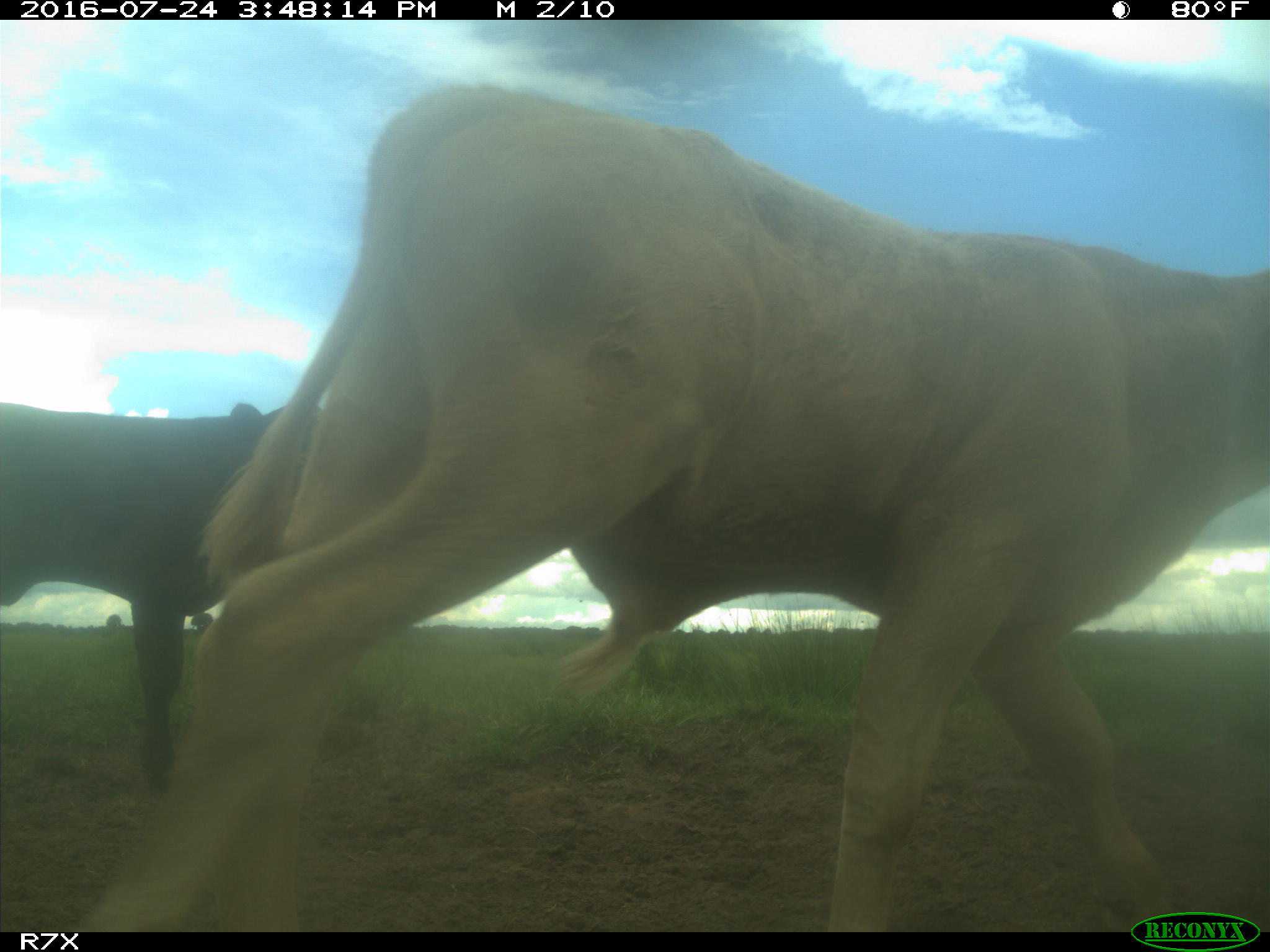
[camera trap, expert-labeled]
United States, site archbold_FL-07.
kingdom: Animalia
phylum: Chordata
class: Mammalia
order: Artiodactyla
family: Bovidae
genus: Bos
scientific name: Bos taurus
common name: domestic cow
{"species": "Bos taurus (domestic cow)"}